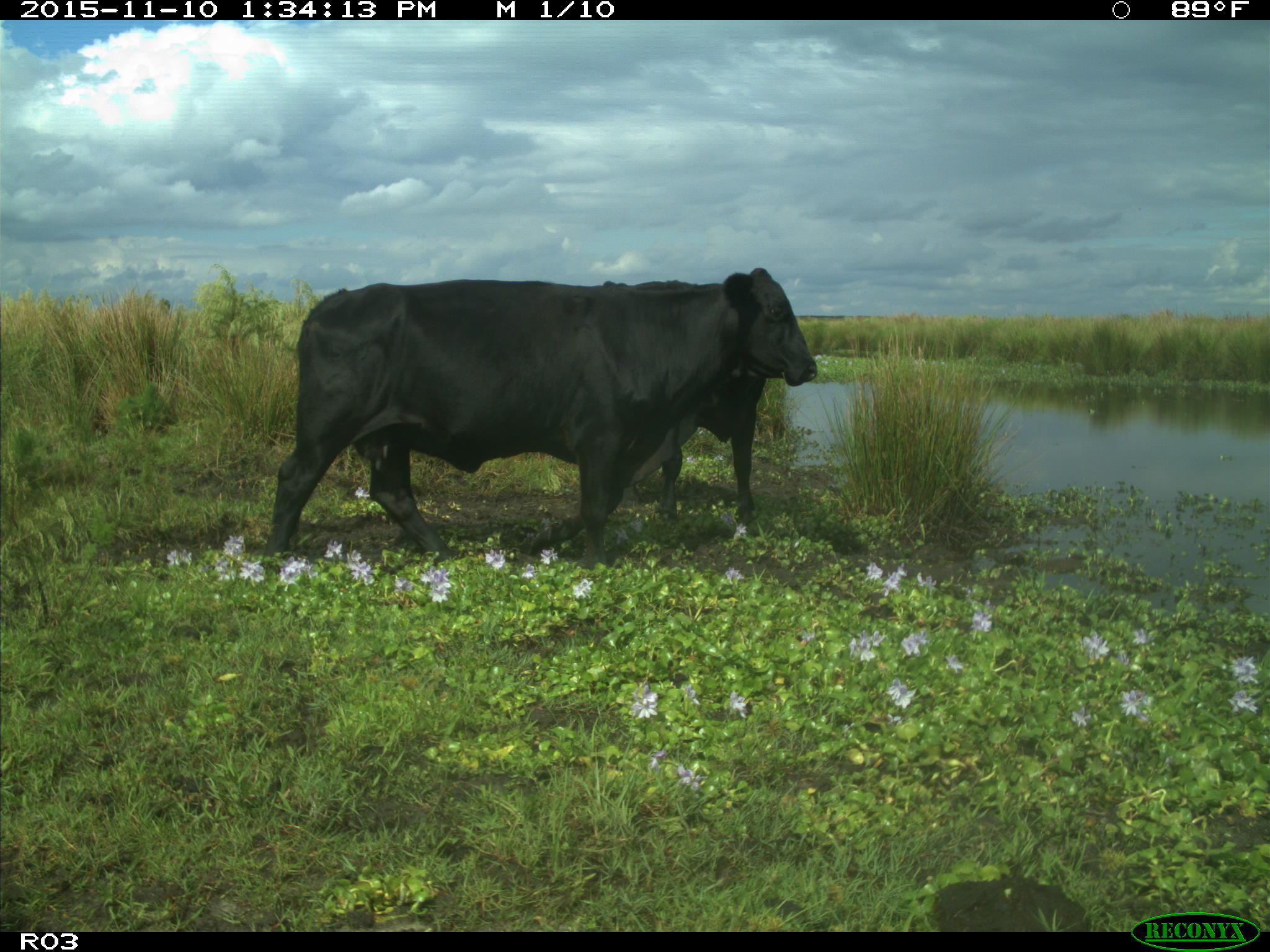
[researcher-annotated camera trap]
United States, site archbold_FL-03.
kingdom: Animalia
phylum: Chordata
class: Mammalia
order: Artiodactyla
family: Bovidae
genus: Bos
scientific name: Bos taurus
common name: domestic cow